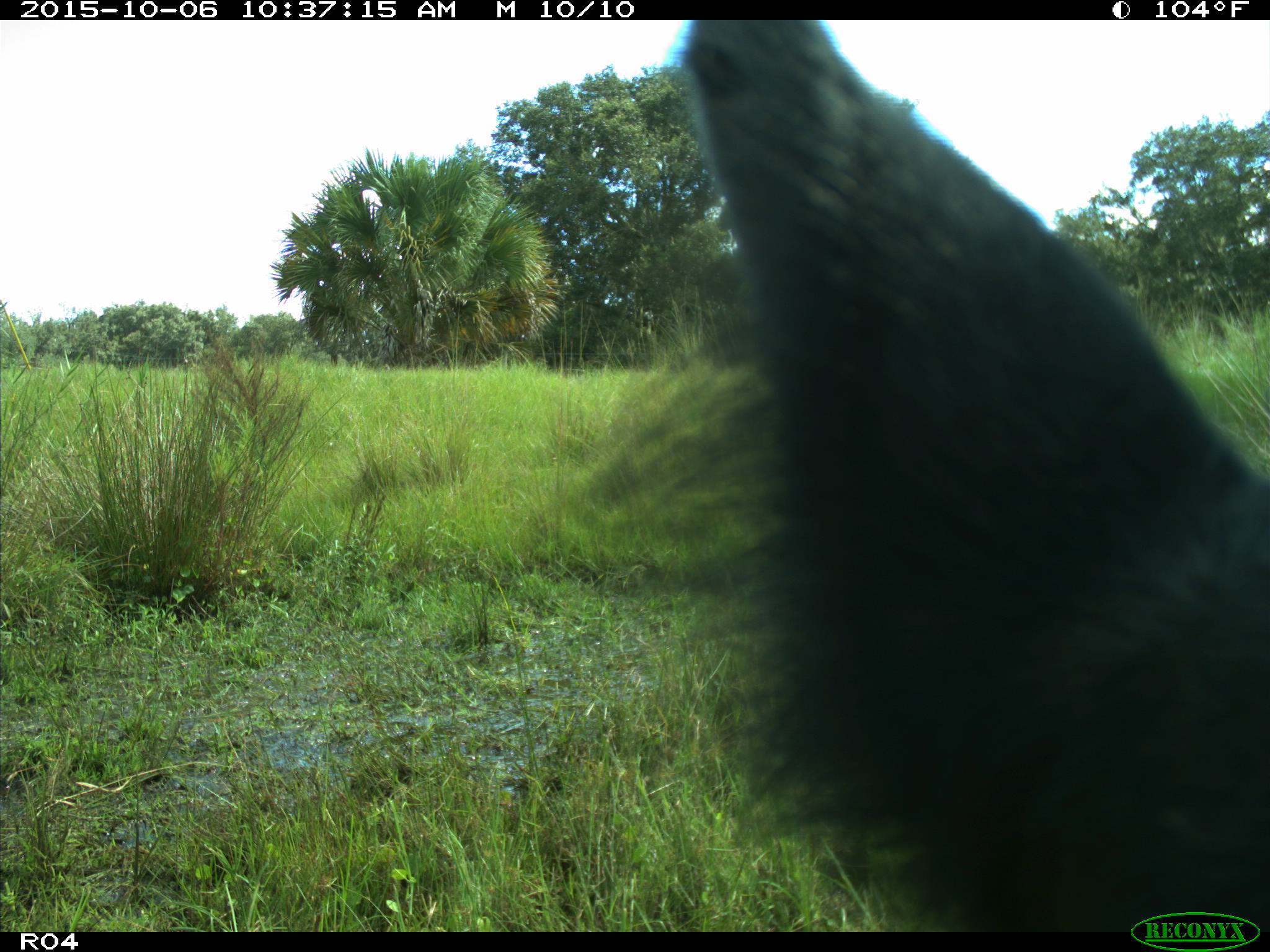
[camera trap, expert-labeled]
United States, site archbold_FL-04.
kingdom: Animalia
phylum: Chordata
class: Mammalia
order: Artiodactyla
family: Suidae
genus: Sus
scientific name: Sus scrofa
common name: wild boar